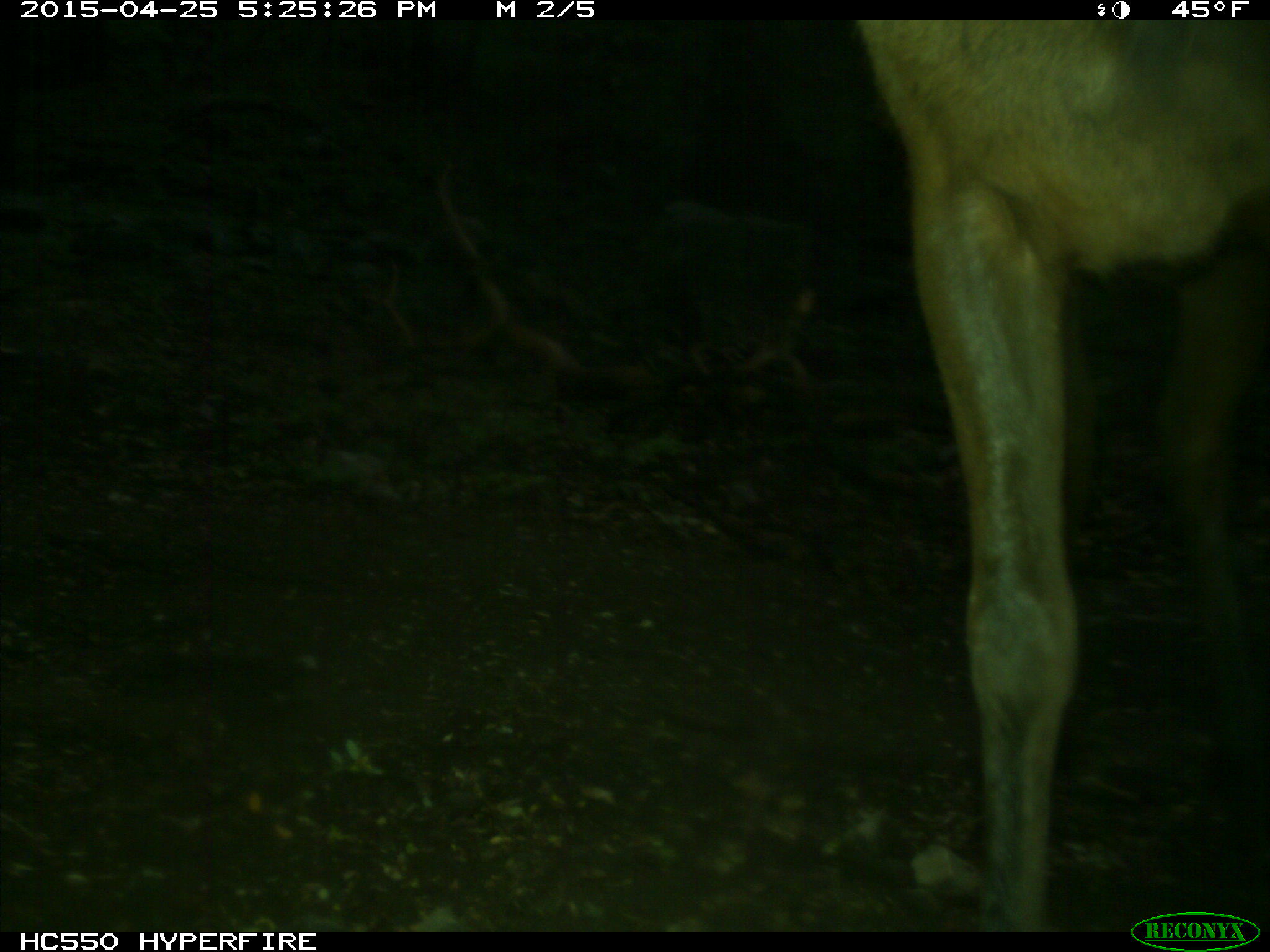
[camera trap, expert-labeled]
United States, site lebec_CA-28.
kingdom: Animalia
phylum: Chordata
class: Mammalia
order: Artiodactyla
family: Cervidae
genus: Cervus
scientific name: Cervus canadensis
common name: elk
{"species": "Cervus canadensis (elk)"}